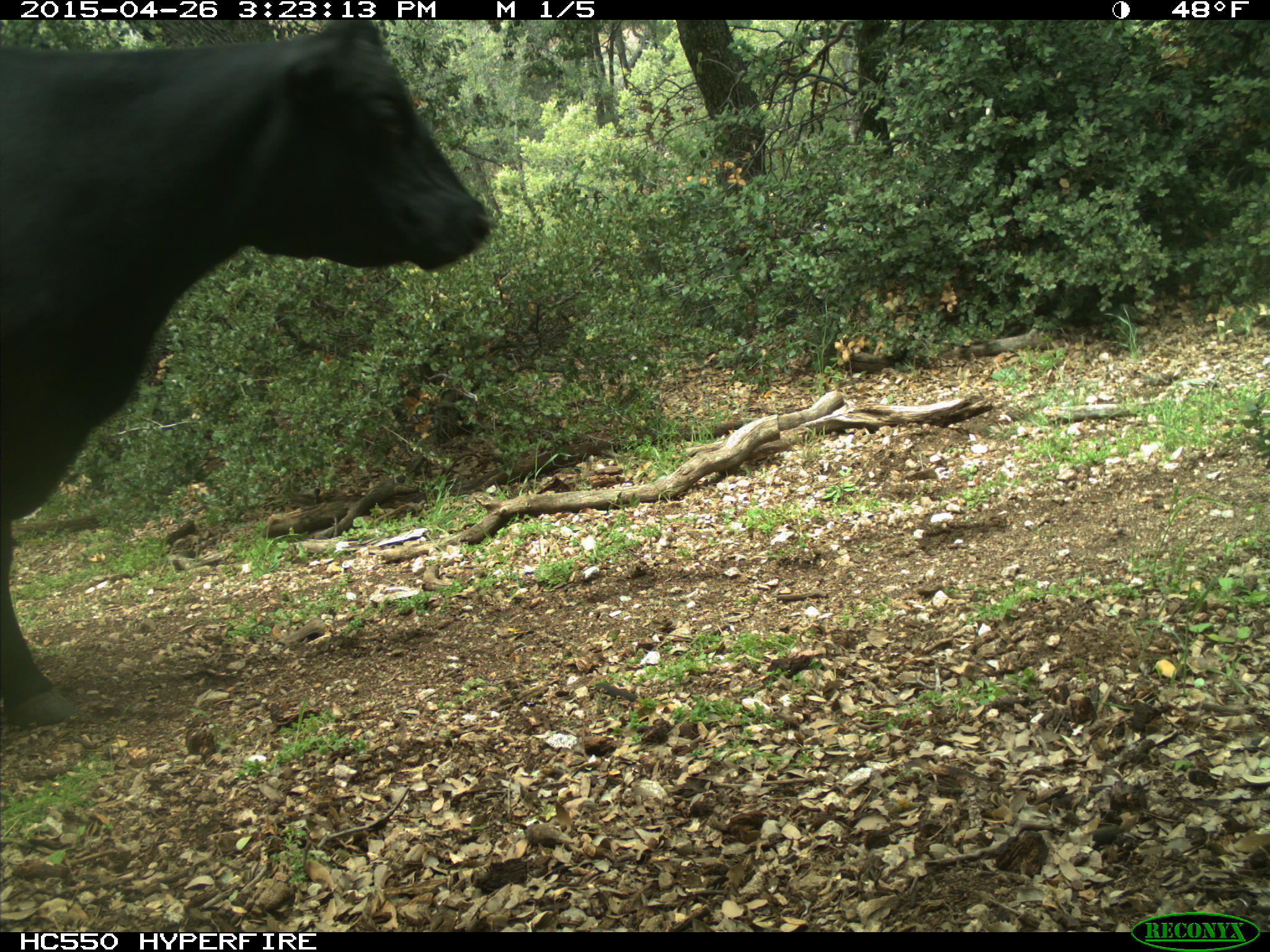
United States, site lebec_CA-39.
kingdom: Animalia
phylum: Chordata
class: Mammalia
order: Artiodactyla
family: Bovidae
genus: Bos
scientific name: Bos taurus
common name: domestic cow